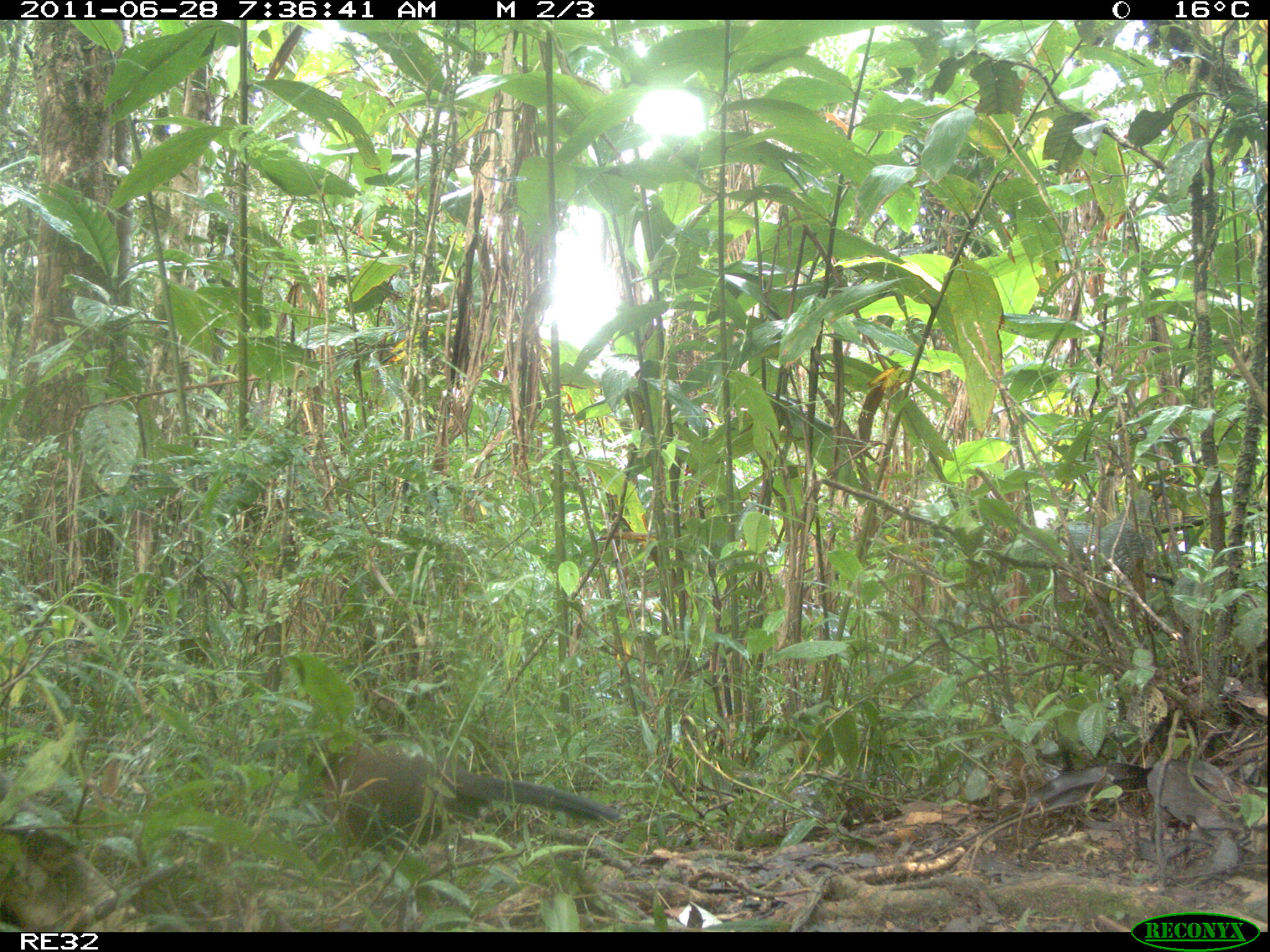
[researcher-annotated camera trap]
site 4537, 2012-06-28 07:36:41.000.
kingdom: Animalia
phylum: Chordata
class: Mammalia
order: Carnivora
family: Eupleridae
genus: Eupleres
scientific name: Eupleres goudotii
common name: falanouc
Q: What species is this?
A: Eupleres goudotii (falanouc).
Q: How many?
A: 1.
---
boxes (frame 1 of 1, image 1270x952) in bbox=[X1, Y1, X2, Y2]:
eupleres goudotii: bbox=[304, 736, 621, 924]